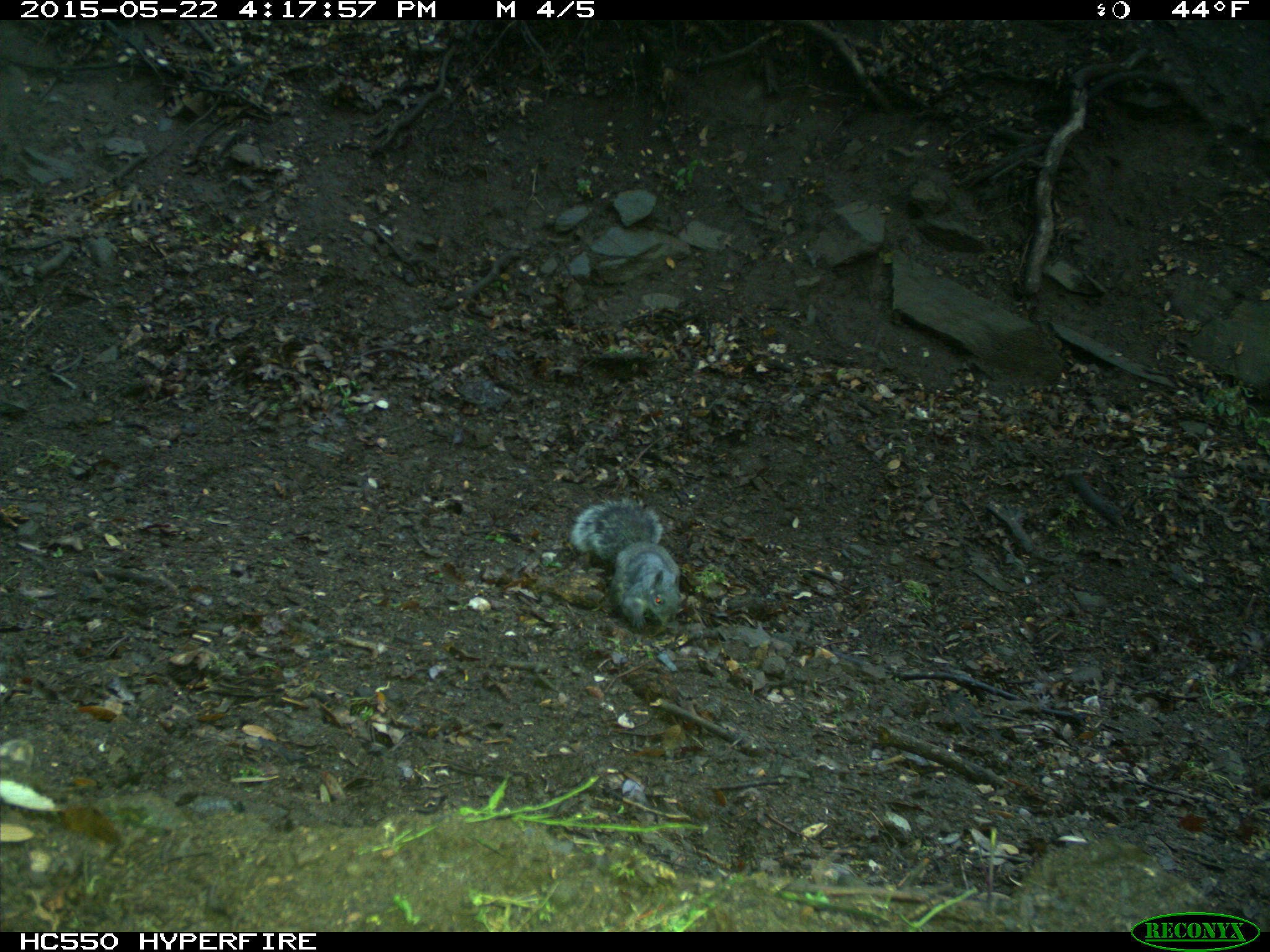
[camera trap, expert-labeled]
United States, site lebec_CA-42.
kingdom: Animalia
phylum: Chordata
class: Mammalia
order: Rodentia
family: Sciuridae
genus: Sciurus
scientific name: Sciurus carolinensis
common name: eastern gray squirrel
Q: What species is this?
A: Sciurus carolinensis (eastern gray squirrel).